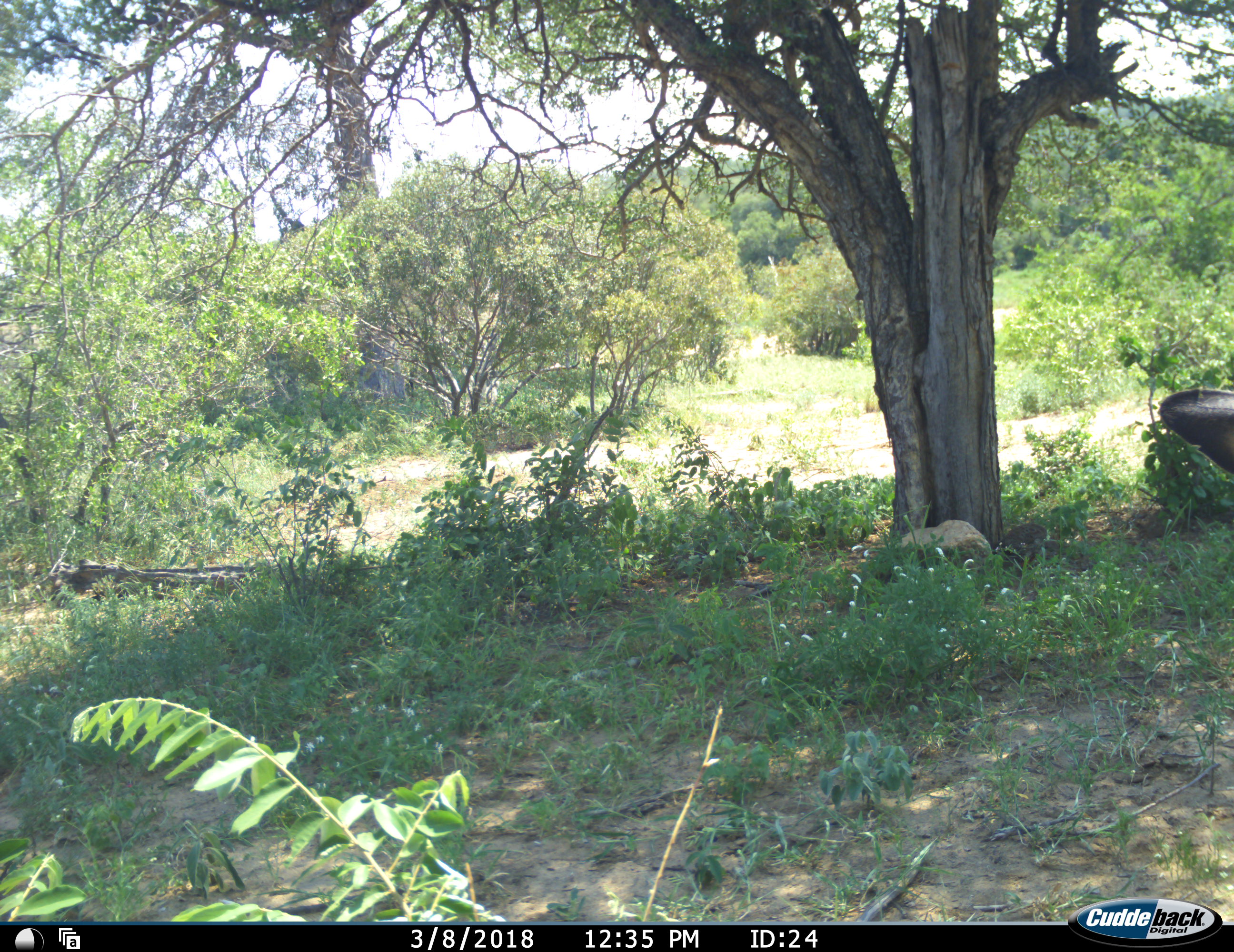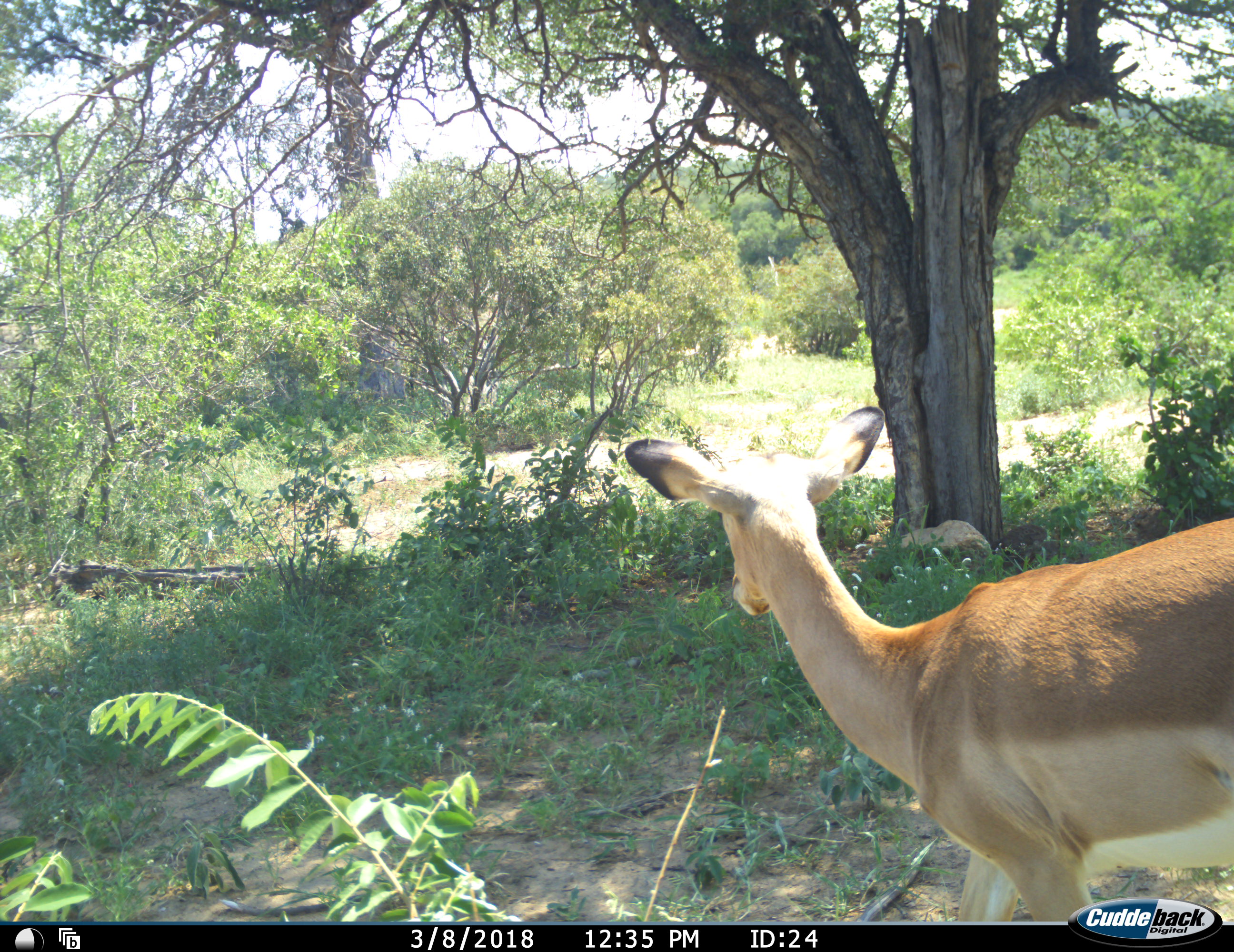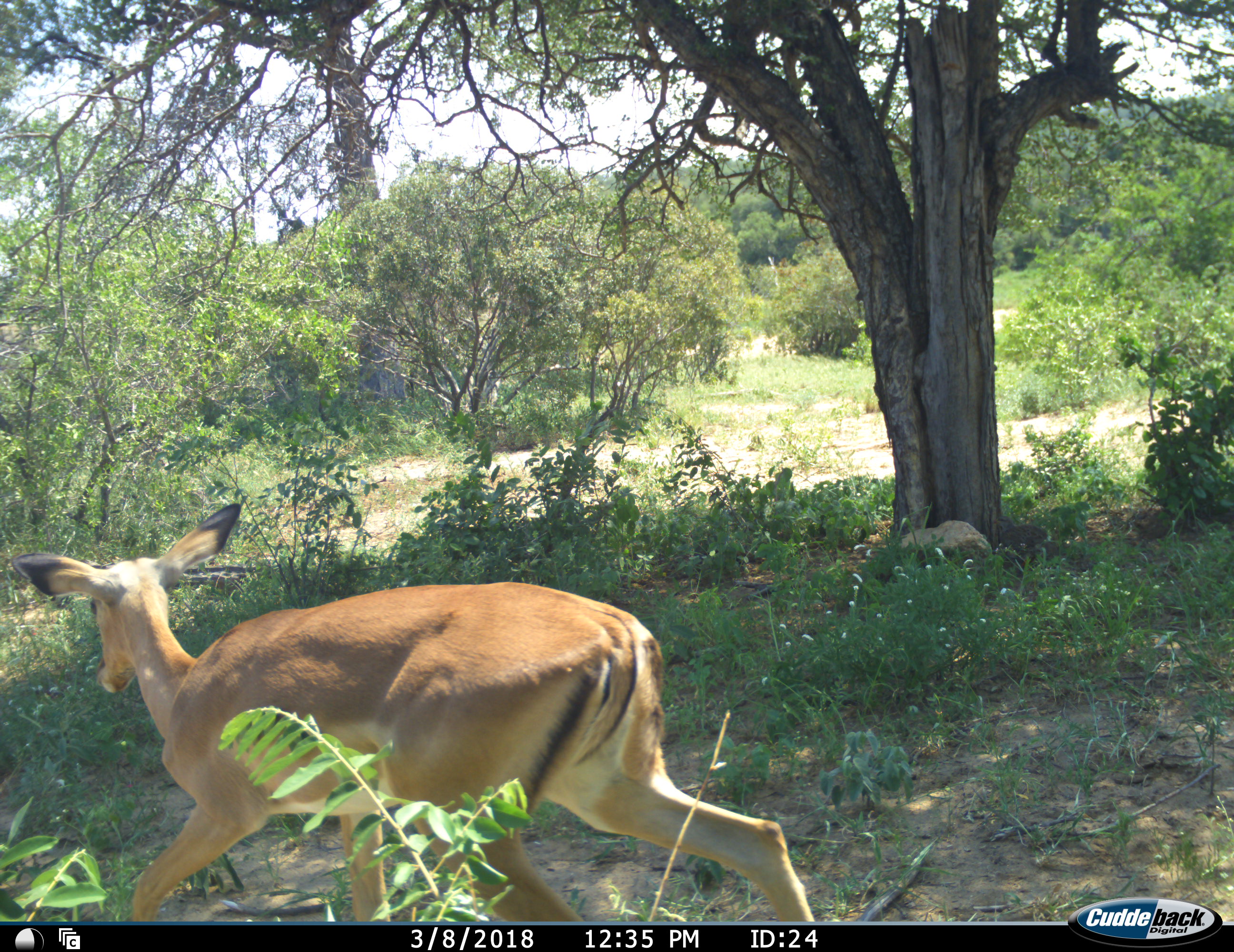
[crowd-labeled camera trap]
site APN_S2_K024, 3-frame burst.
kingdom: Animalia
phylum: Chordata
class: Mammalia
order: Artiodactyla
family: Bovidae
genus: Aepyceros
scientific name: Aepyceros melampus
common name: impala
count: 1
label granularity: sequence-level